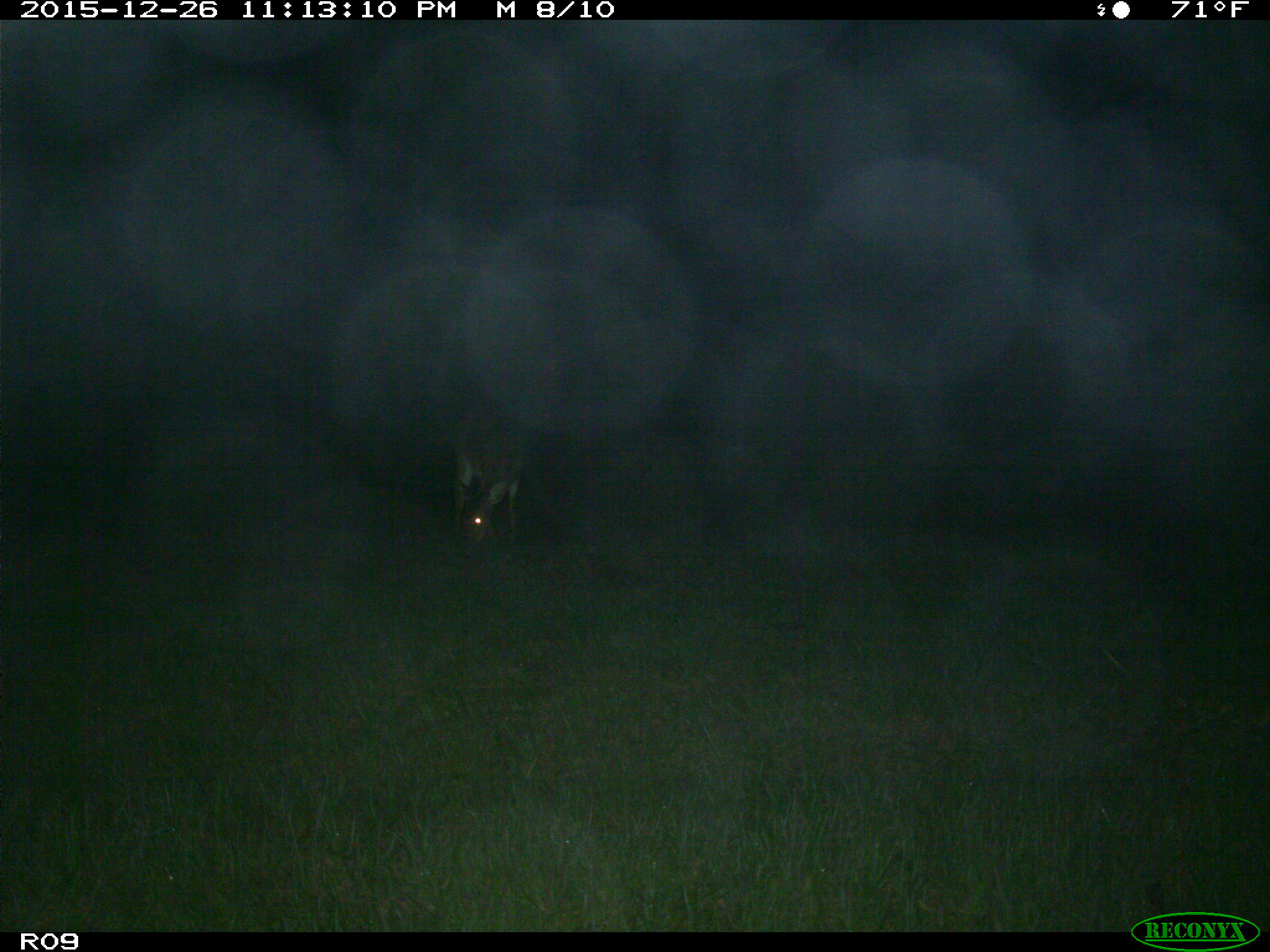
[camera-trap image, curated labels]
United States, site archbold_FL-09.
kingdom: Animalia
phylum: Chordata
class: Mammalia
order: Artiodactyla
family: Cervidae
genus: Odocoileus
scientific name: Odocoileus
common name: deer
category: unidentified deer